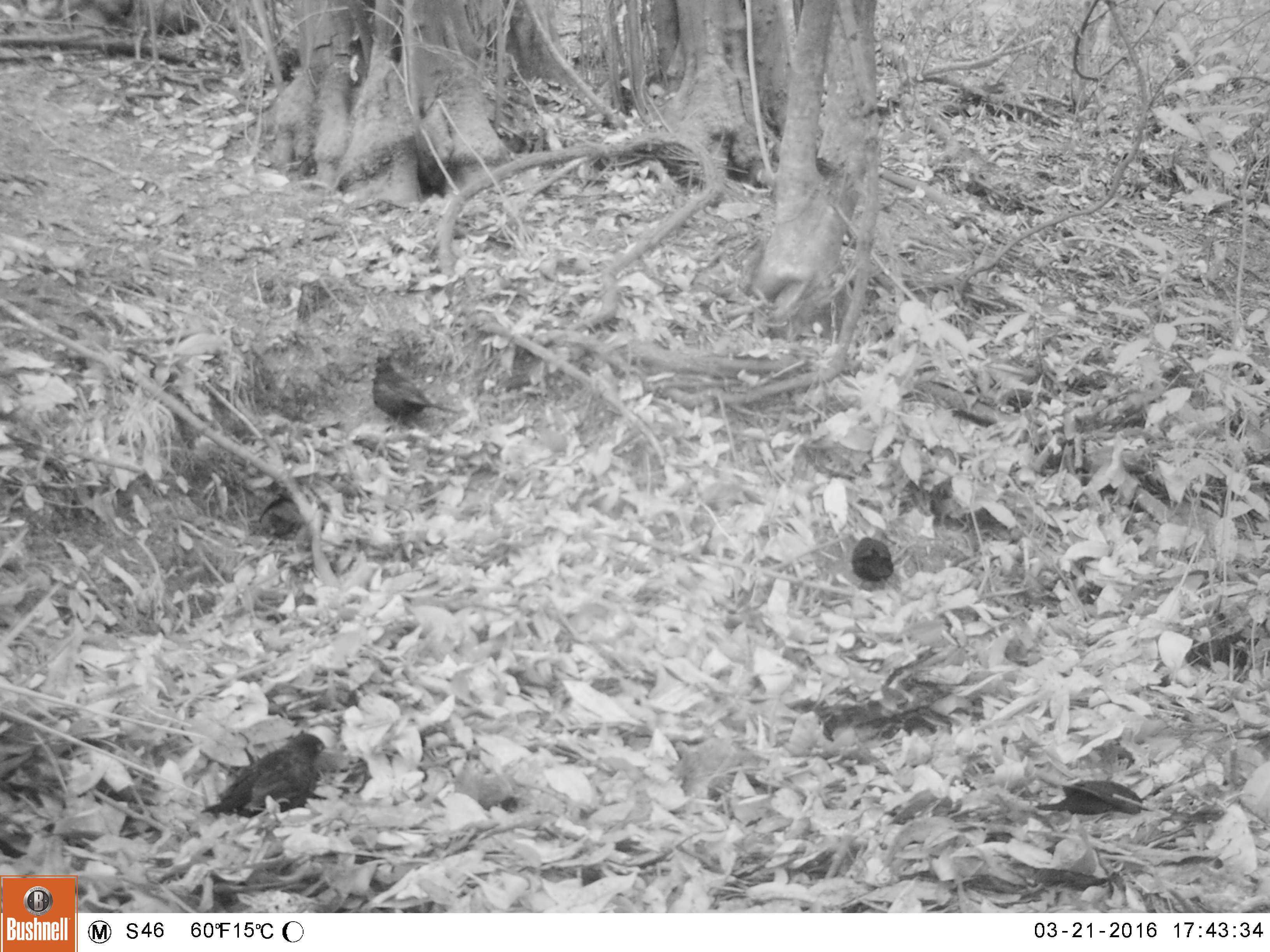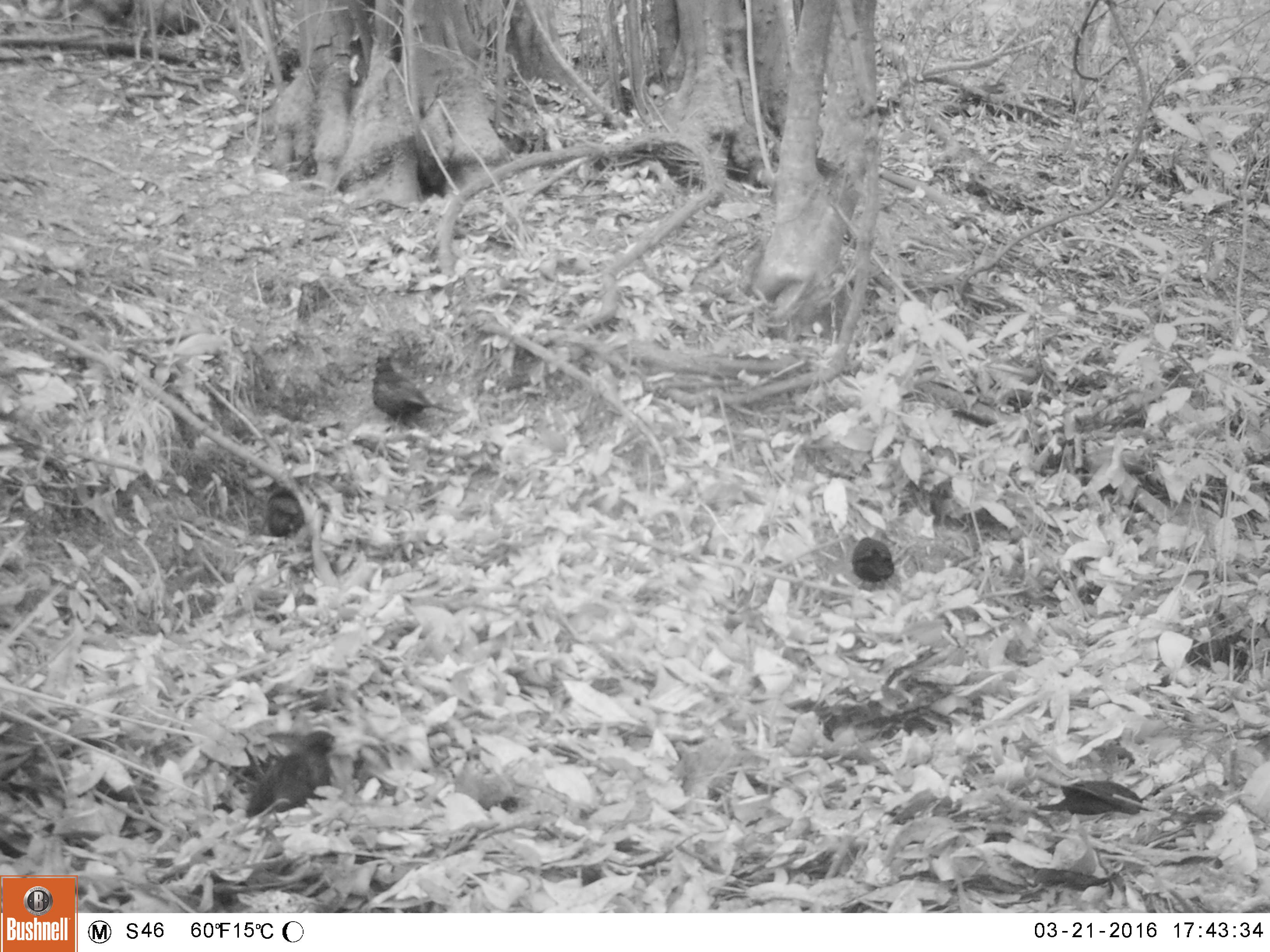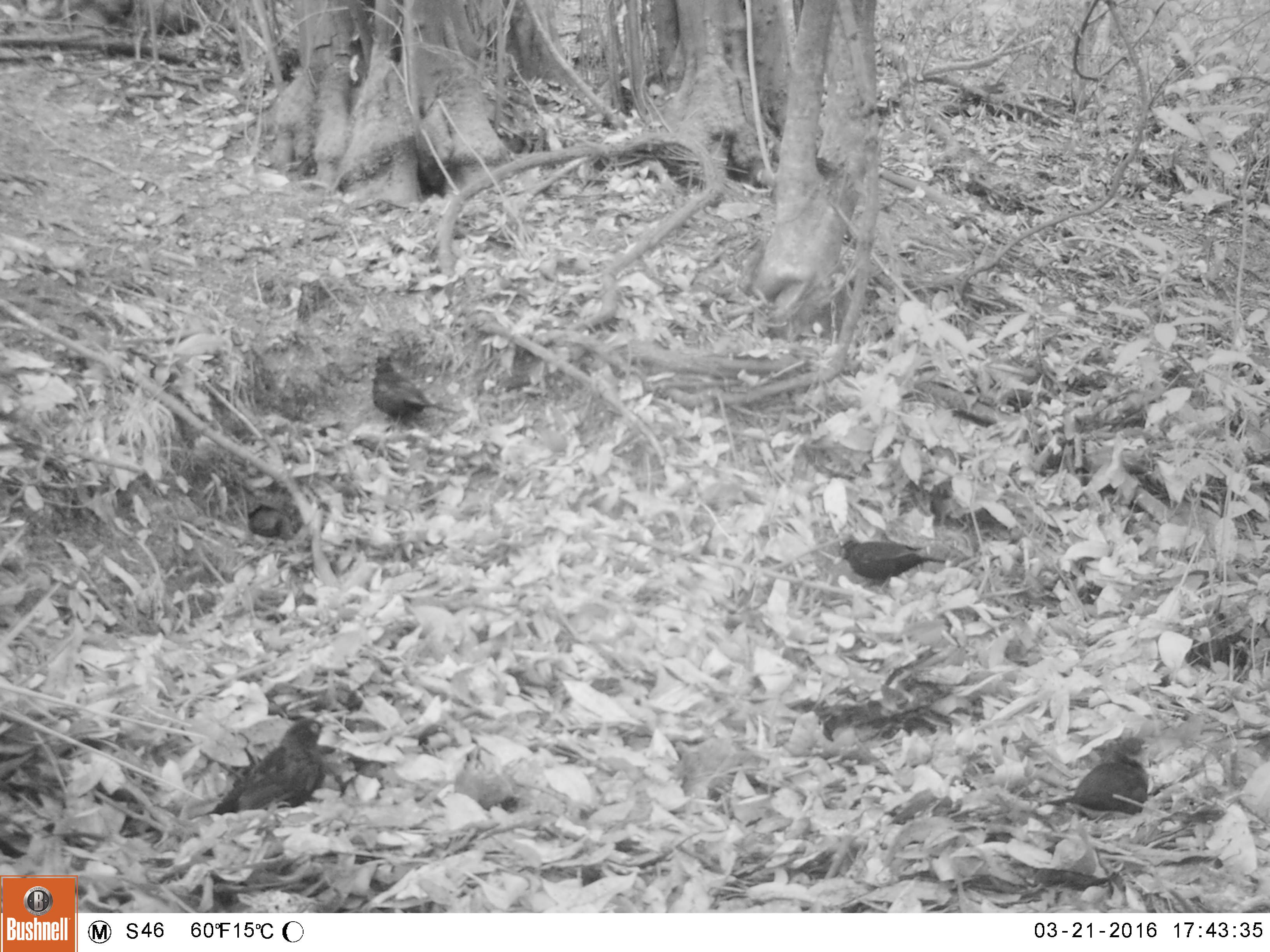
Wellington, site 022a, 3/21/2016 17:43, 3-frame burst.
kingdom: Animalia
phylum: Chordata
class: Aves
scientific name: Aves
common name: bird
Bird (Aves).